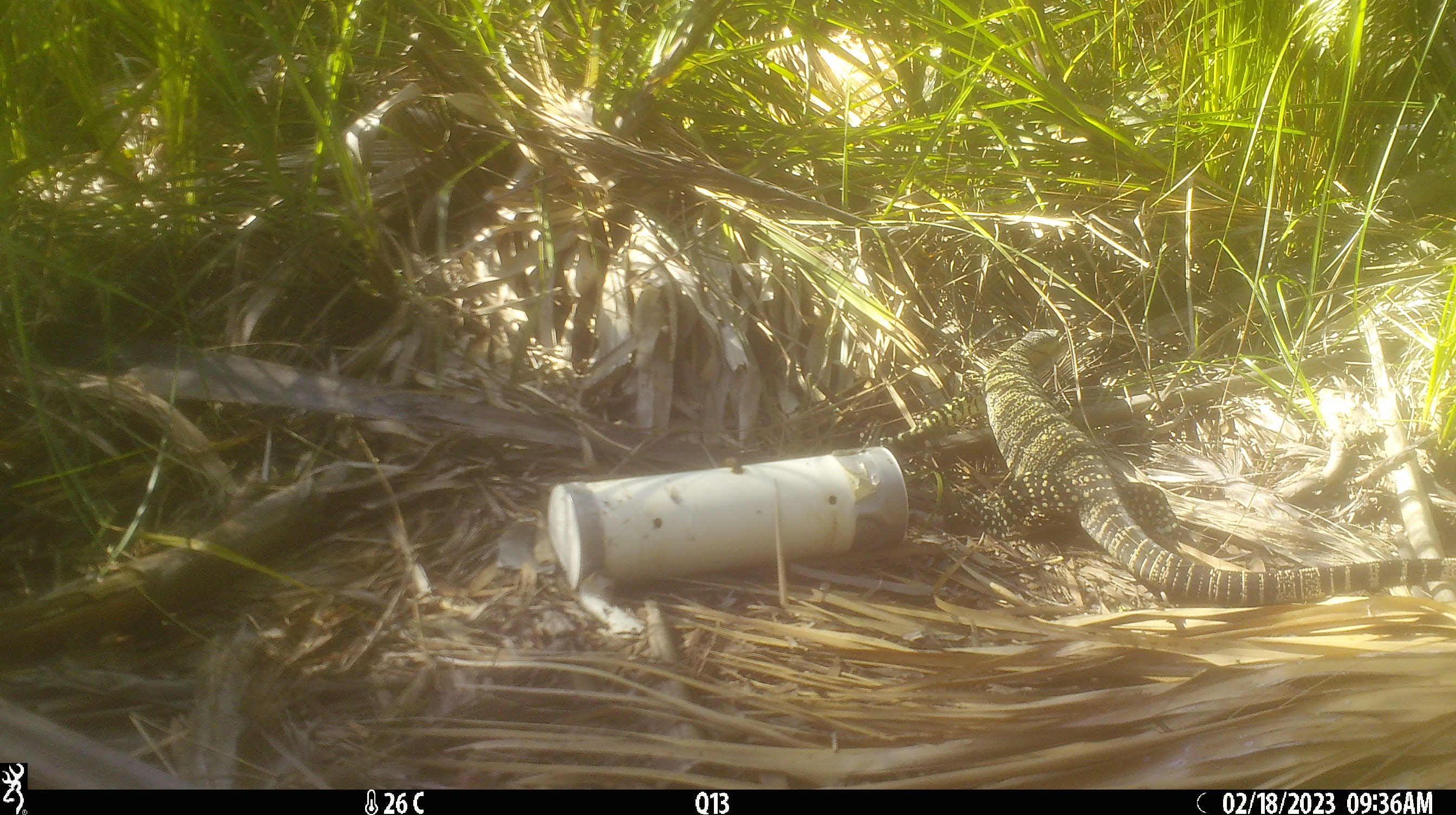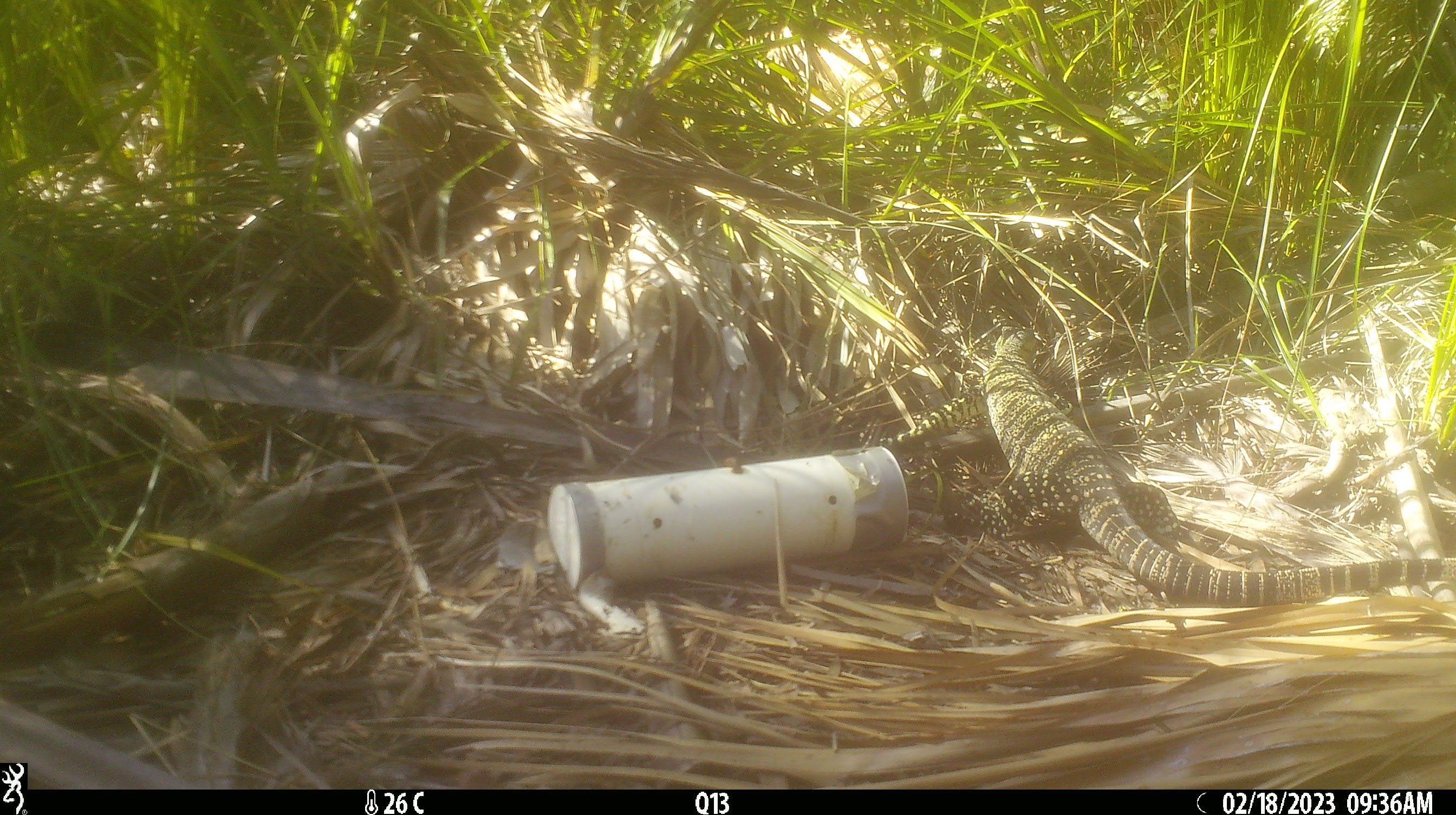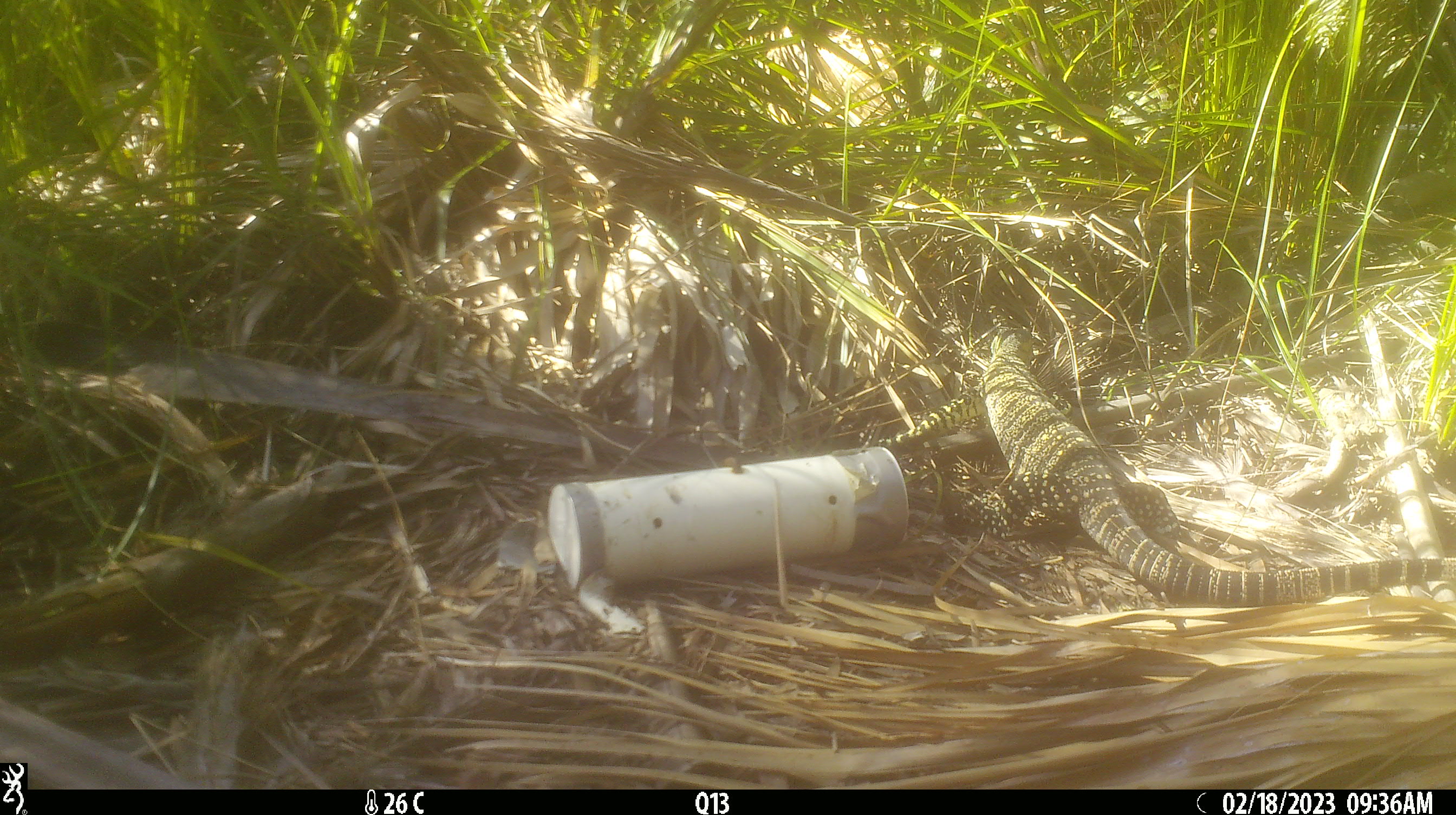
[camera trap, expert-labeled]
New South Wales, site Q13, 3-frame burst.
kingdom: Animalia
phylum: Chordata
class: Reptilia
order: Squamata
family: Varanidae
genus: Varanus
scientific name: Varanus varius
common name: lace monitor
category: goanna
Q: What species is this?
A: Goanna (lace monitor) (Varanus varius).